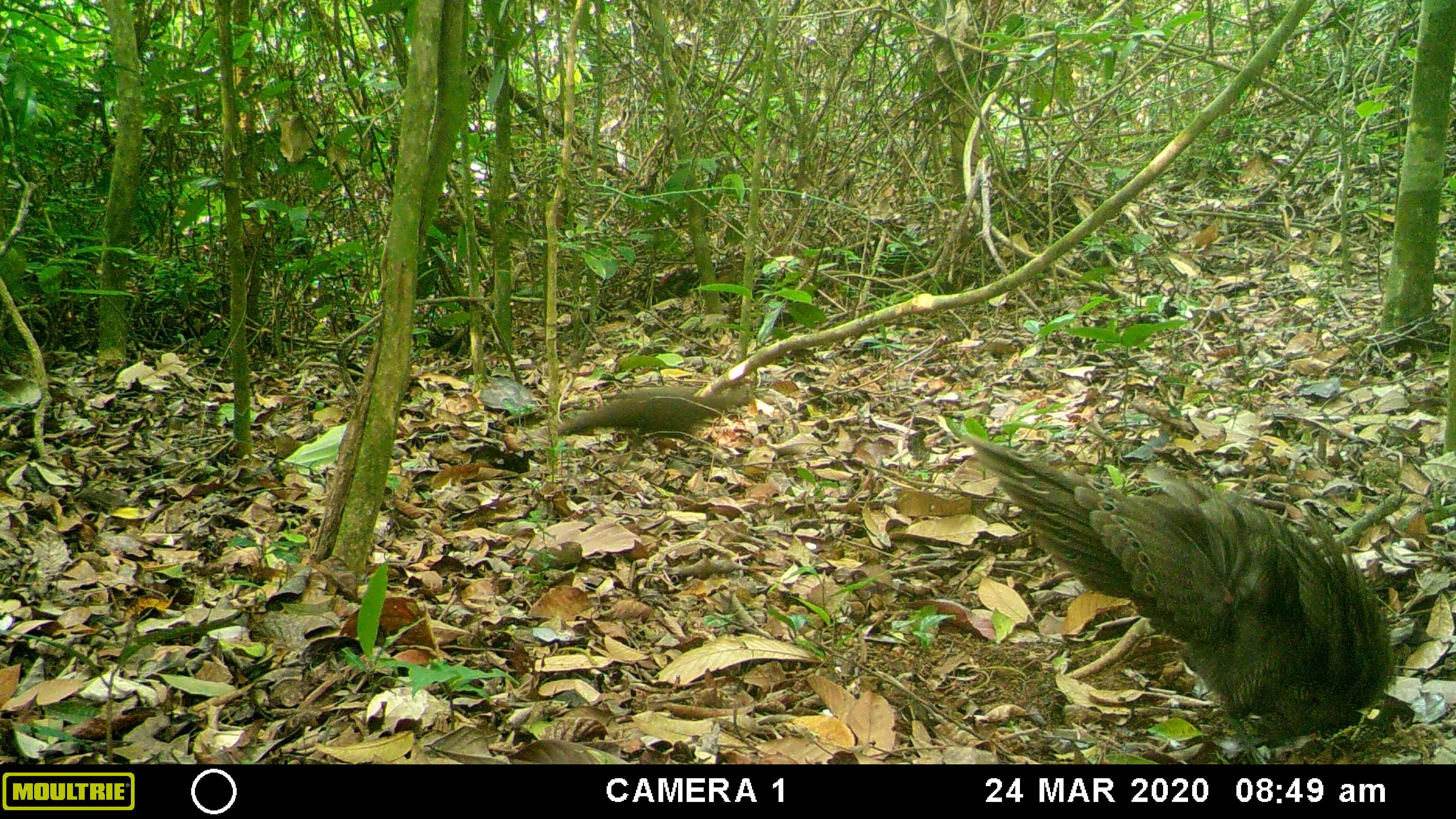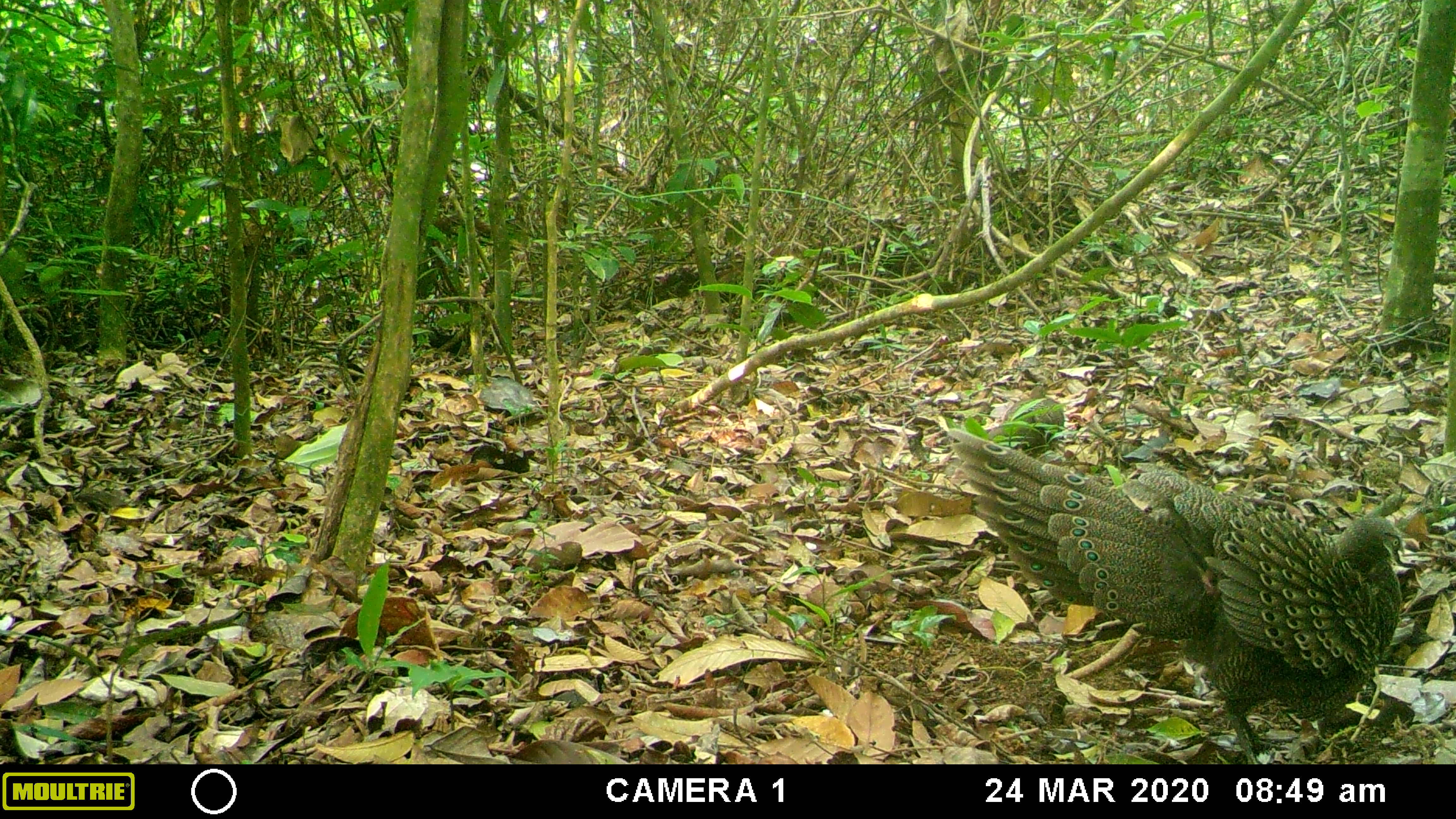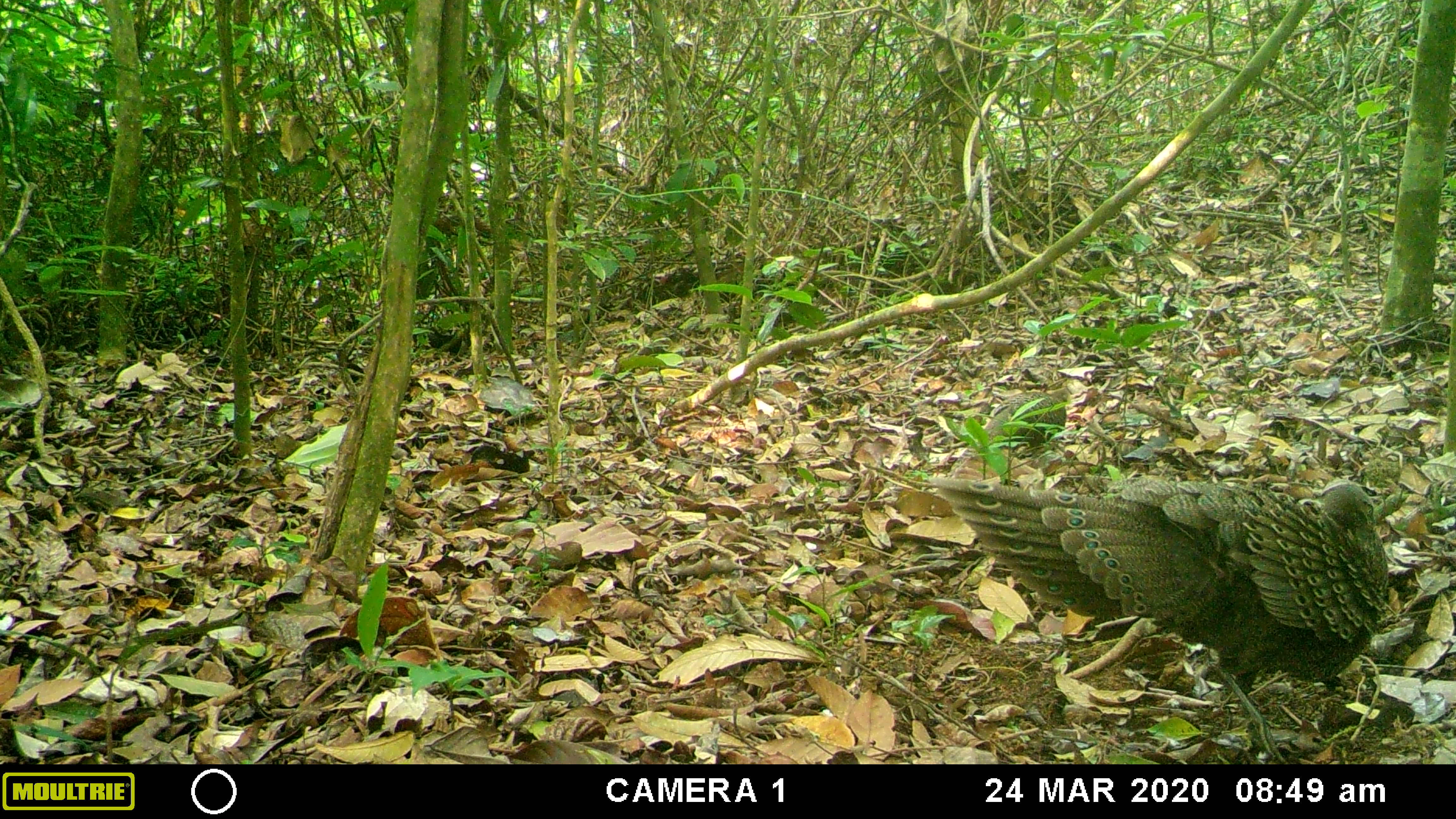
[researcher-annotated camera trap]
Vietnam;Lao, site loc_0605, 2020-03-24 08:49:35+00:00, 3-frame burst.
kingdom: Animalia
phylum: Chordata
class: Aves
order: Galliformes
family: Phasianidae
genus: Polyplectron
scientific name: Polyplectron bicalcaratum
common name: gray peacock-pheasant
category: grey peacock pheasant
Grey peacock pheasant (gray peacock-pheasant) (Polyplectron bicalcaratum). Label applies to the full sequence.